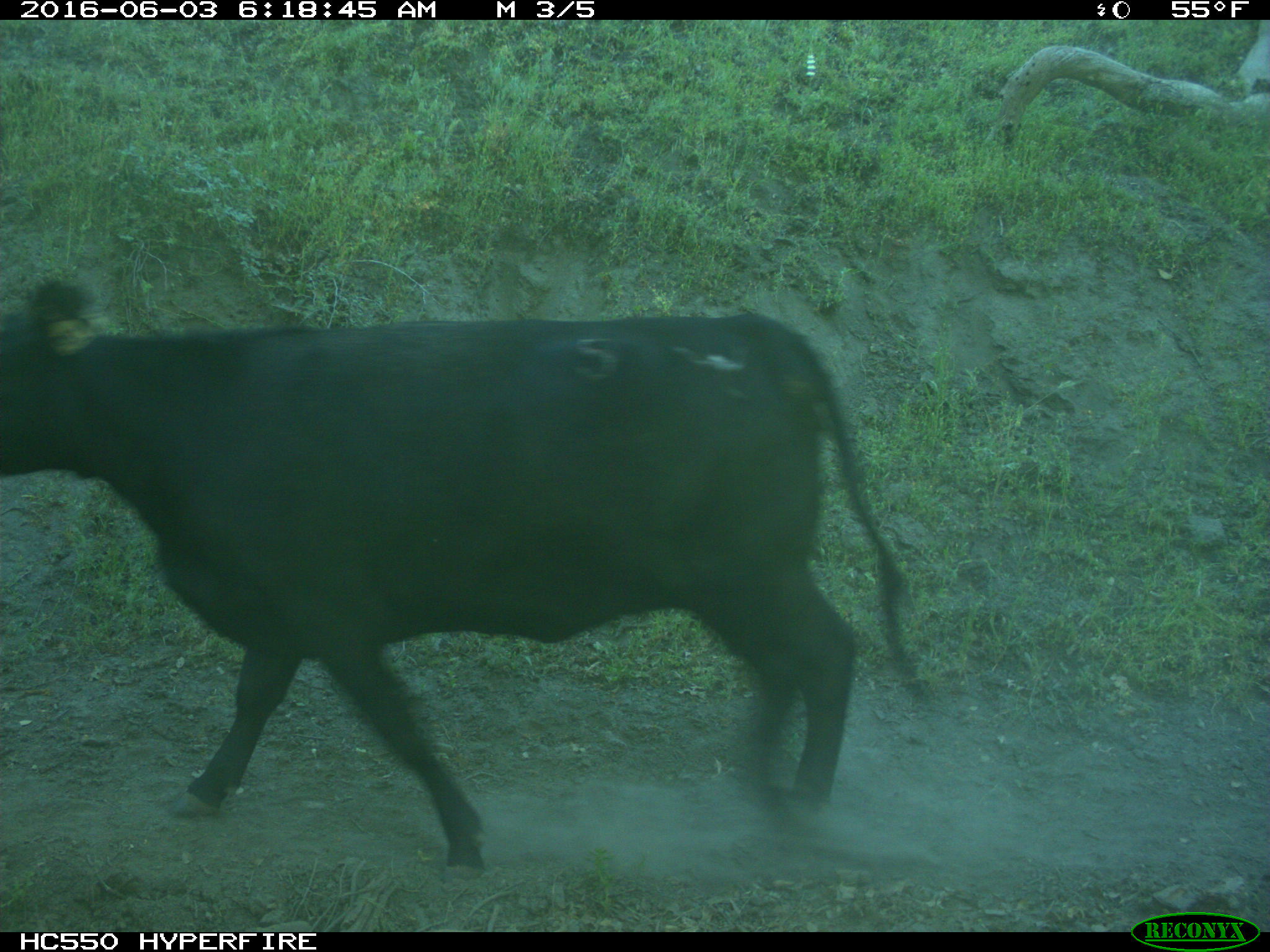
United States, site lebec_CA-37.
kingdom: Animalia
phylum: Chordata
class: Mammalia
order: Artiodactyla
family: Bovidae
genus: Bos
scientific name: Bos taurus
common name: domestic cow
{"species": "Bos taurus (domestic cow)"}